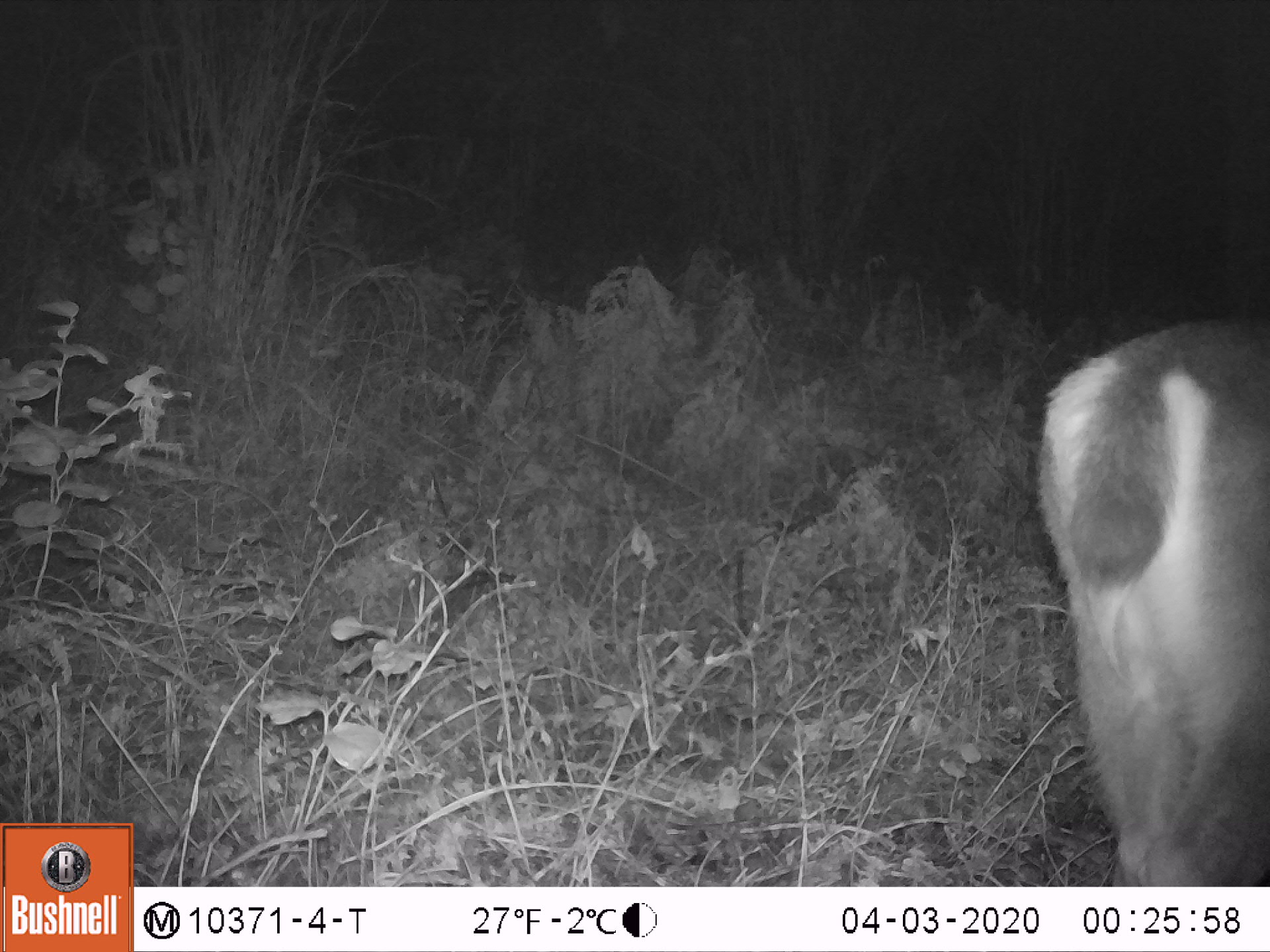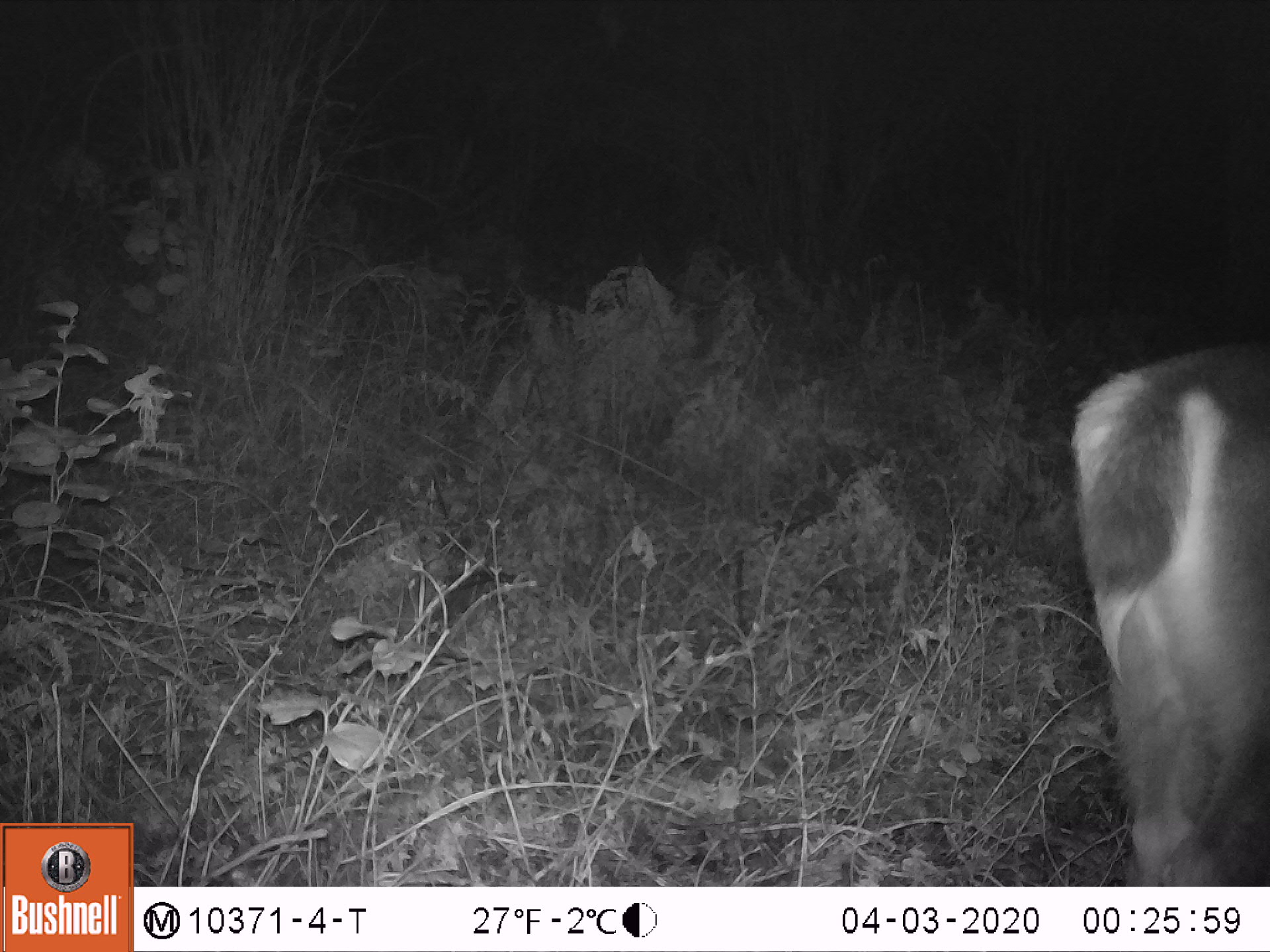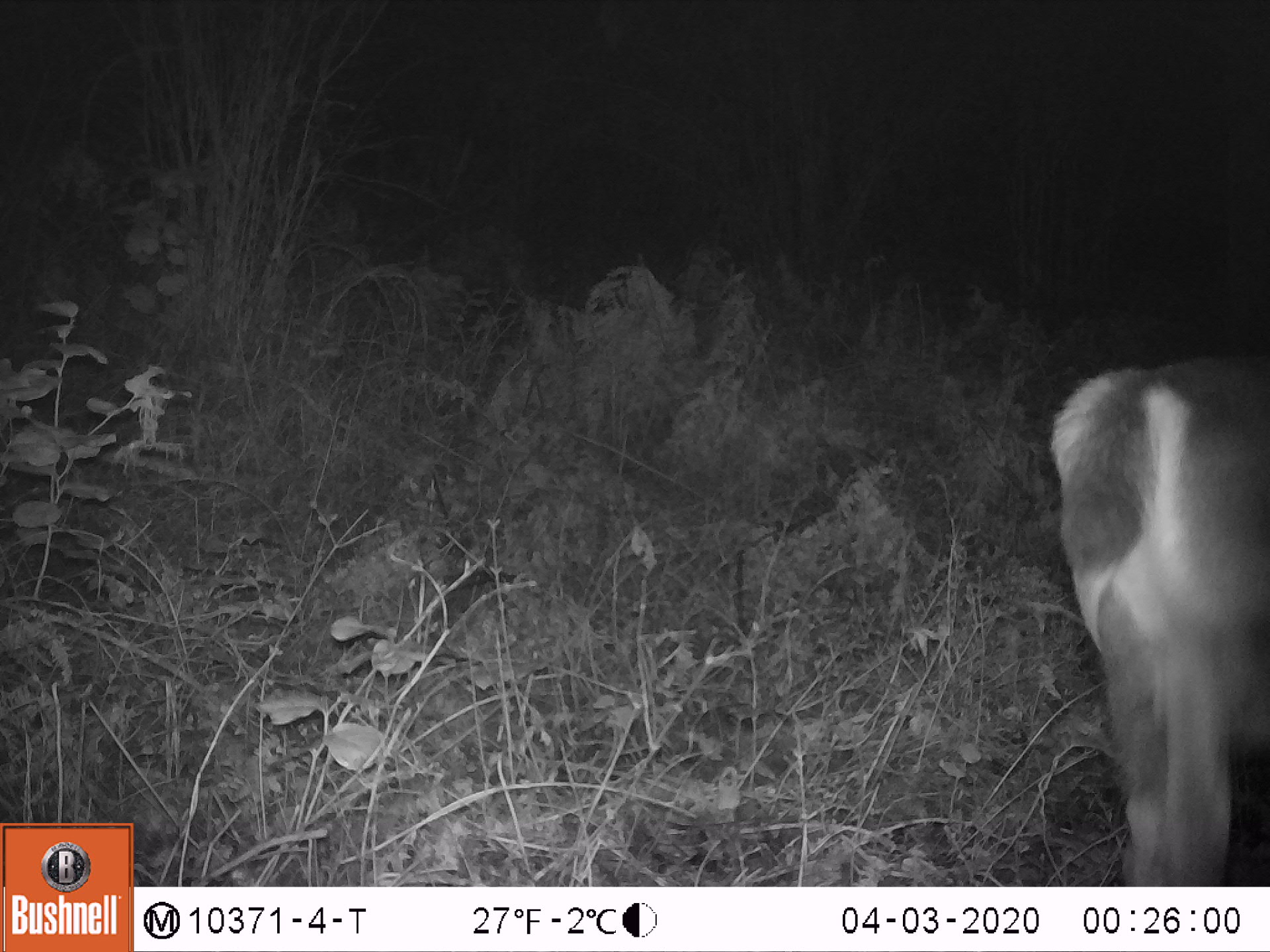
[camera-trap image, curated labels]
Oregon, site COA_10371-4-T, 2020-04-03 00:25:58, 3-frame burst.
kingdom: Animalia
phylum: Chordata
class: Mammalia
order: Artiodactyla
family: Cervidae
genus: Odocoileus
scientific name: Odocoileus hemionus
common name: black-tailed deer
Black-tailed deer (Odocoileus hemionus).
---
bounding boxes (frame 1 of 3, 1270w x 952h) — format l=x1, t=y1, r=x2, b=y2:
black-tailed deer: l=1024, t=298, r=1266, b=873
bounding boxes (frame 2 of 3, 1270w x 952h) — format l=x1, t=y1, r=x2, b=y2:
black-tailed deer: l=1061, t=320, r=1266, b=882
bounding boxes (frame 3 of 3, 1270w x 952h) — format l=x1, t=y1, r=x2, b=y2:
black-tailed deer: l=1030, t=331, r=1266, b=875